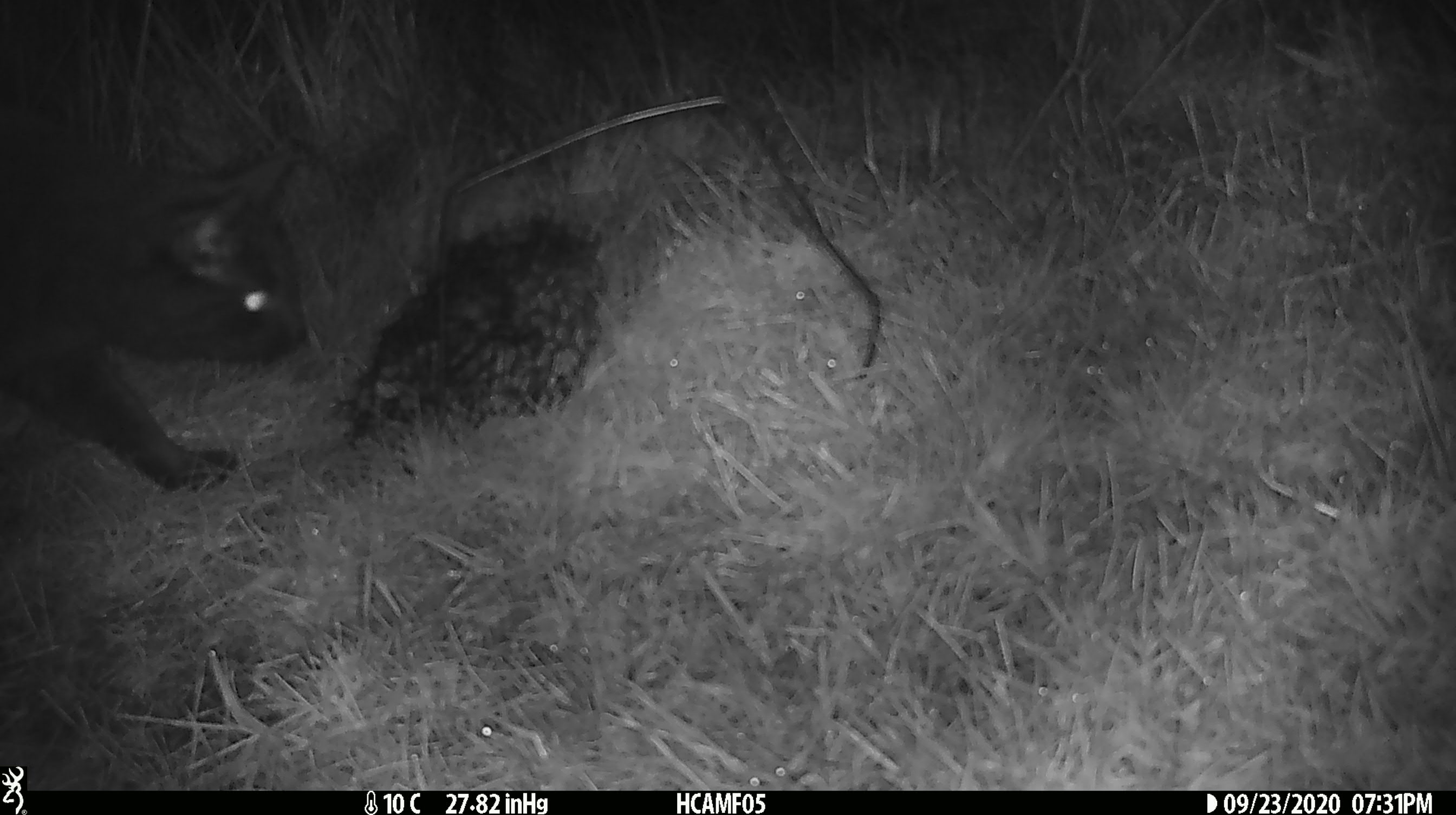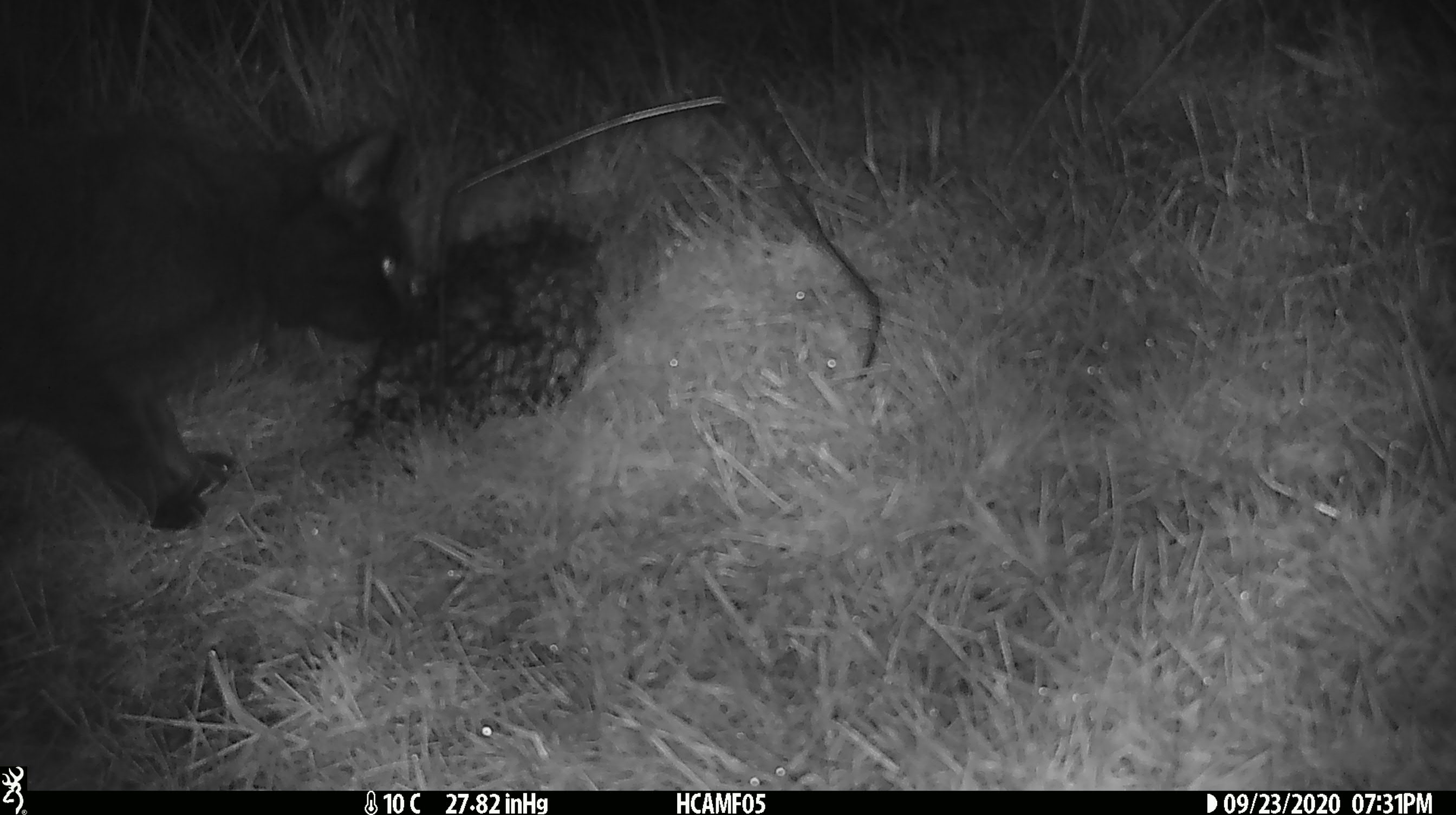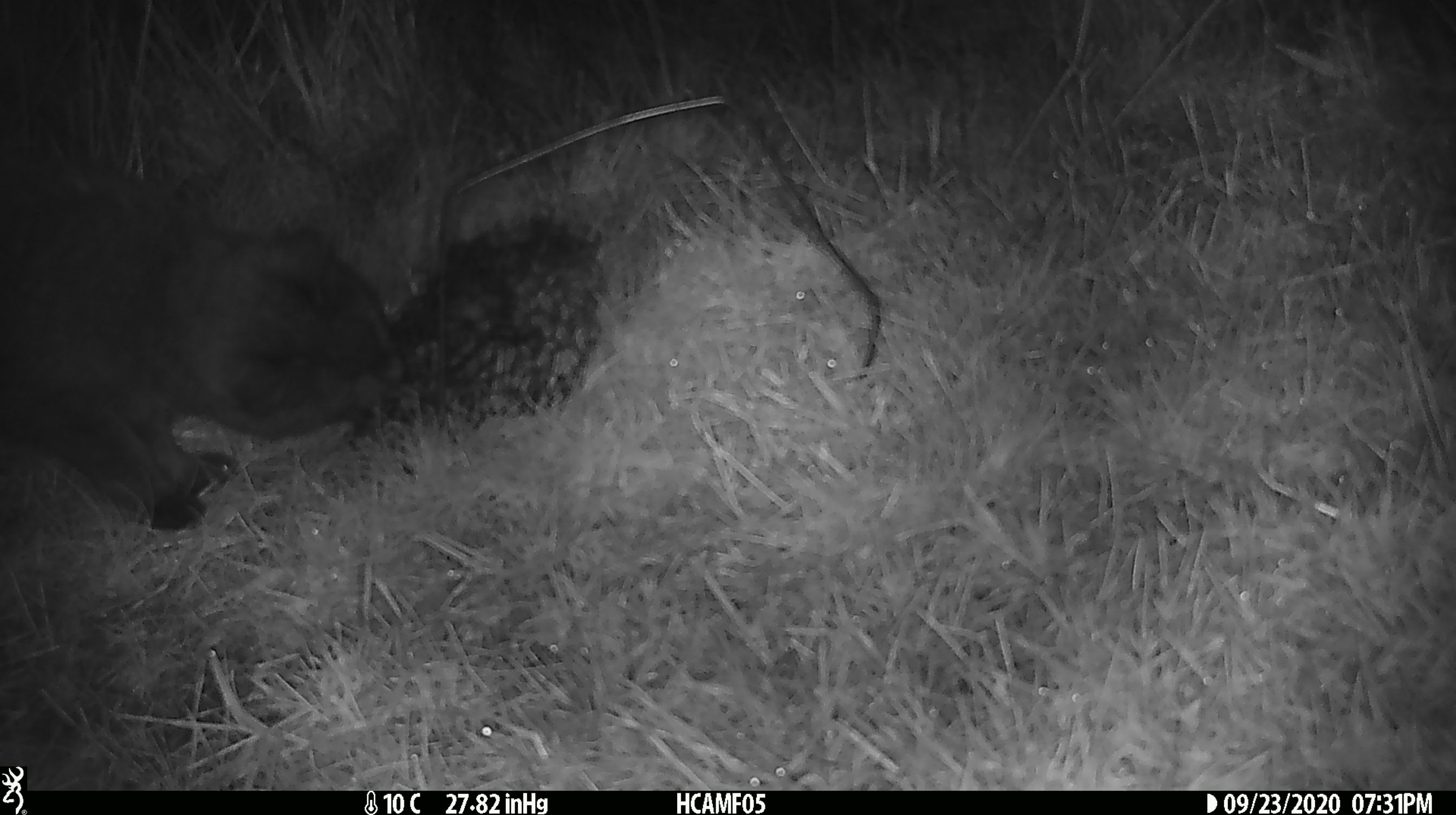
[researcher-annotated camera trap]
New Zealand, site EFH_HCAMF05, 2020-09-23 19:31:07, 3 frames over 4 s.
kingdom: Animalia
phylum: Chordata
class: Mammalia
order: Carnivora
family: Felidae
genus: Felis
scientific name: Felis catus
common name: domestic cat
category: cat